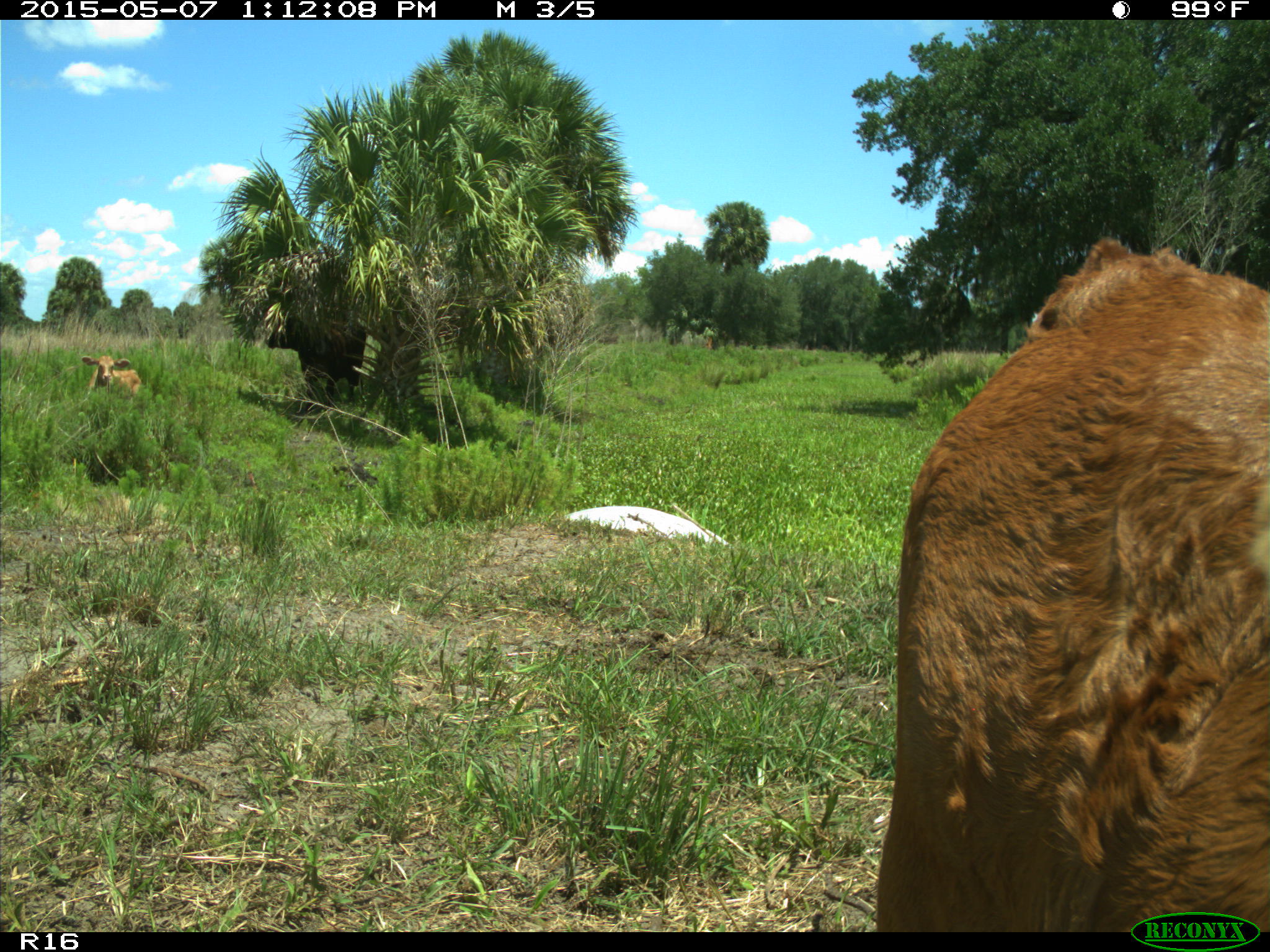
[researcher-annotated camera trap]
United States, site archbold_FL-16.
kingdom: Animalia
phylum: Chordata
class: Mammalia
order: Artiodactyla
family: Bovidae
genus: Bos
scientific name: Bos taurus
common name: domestic cow